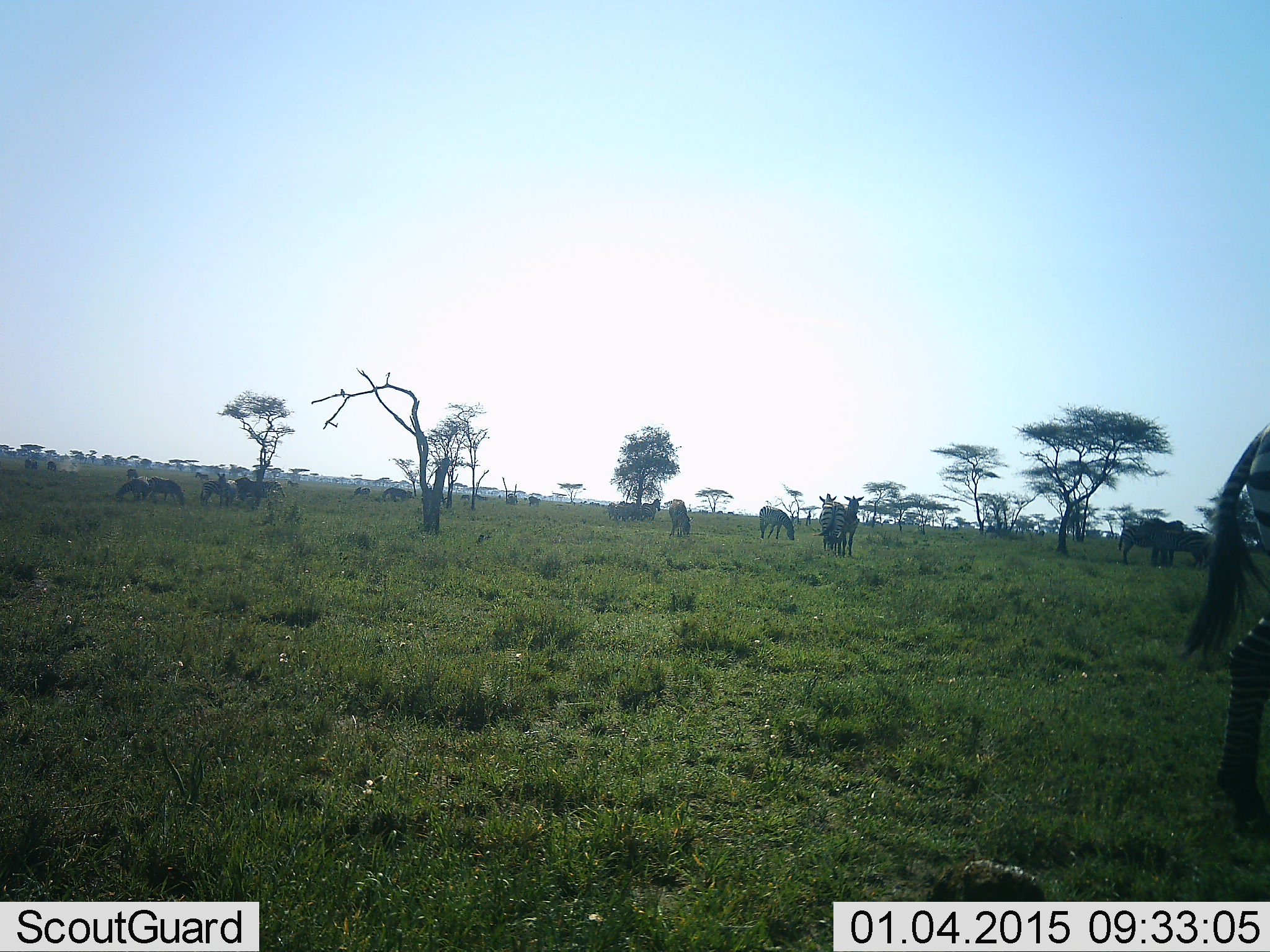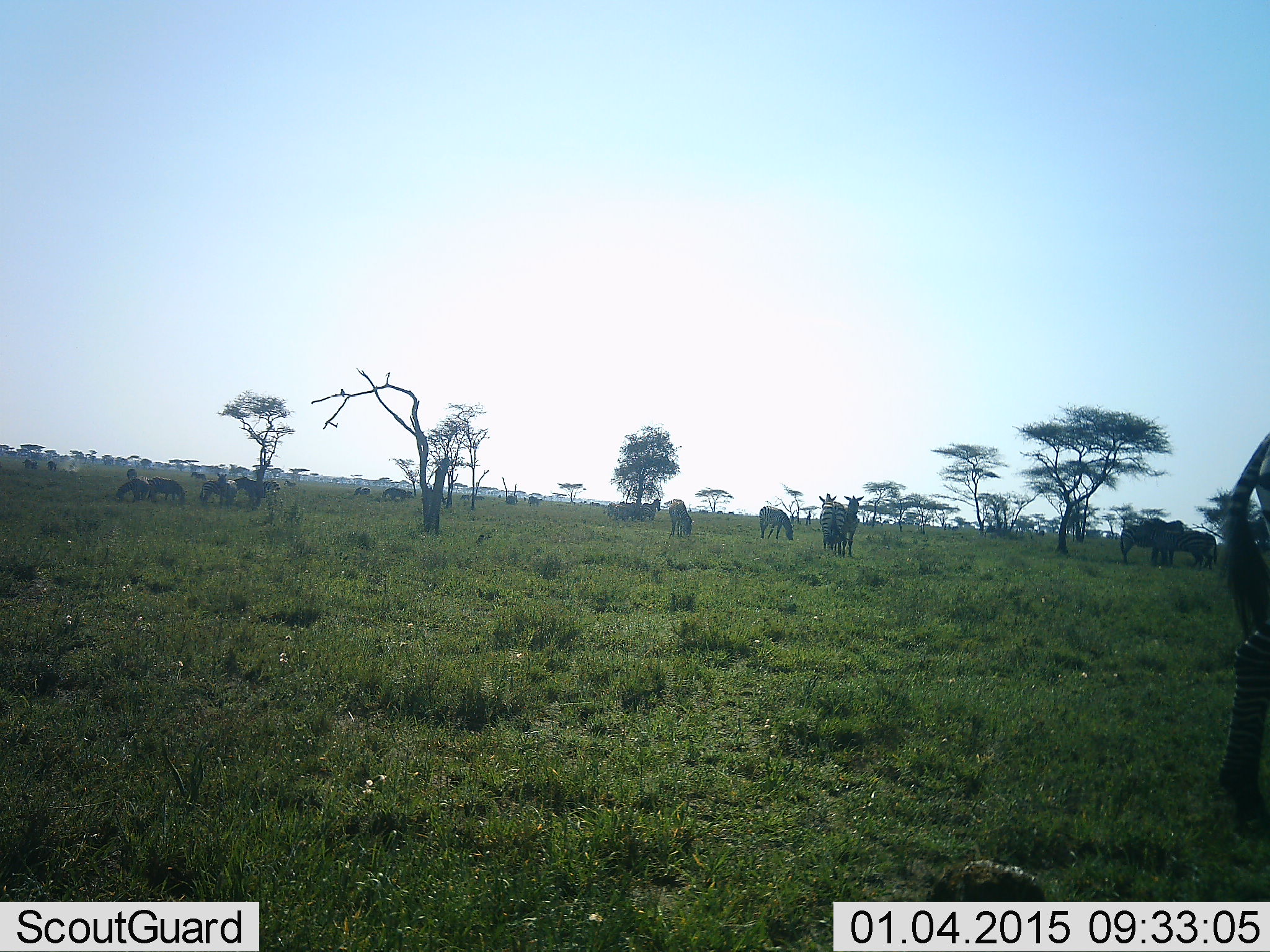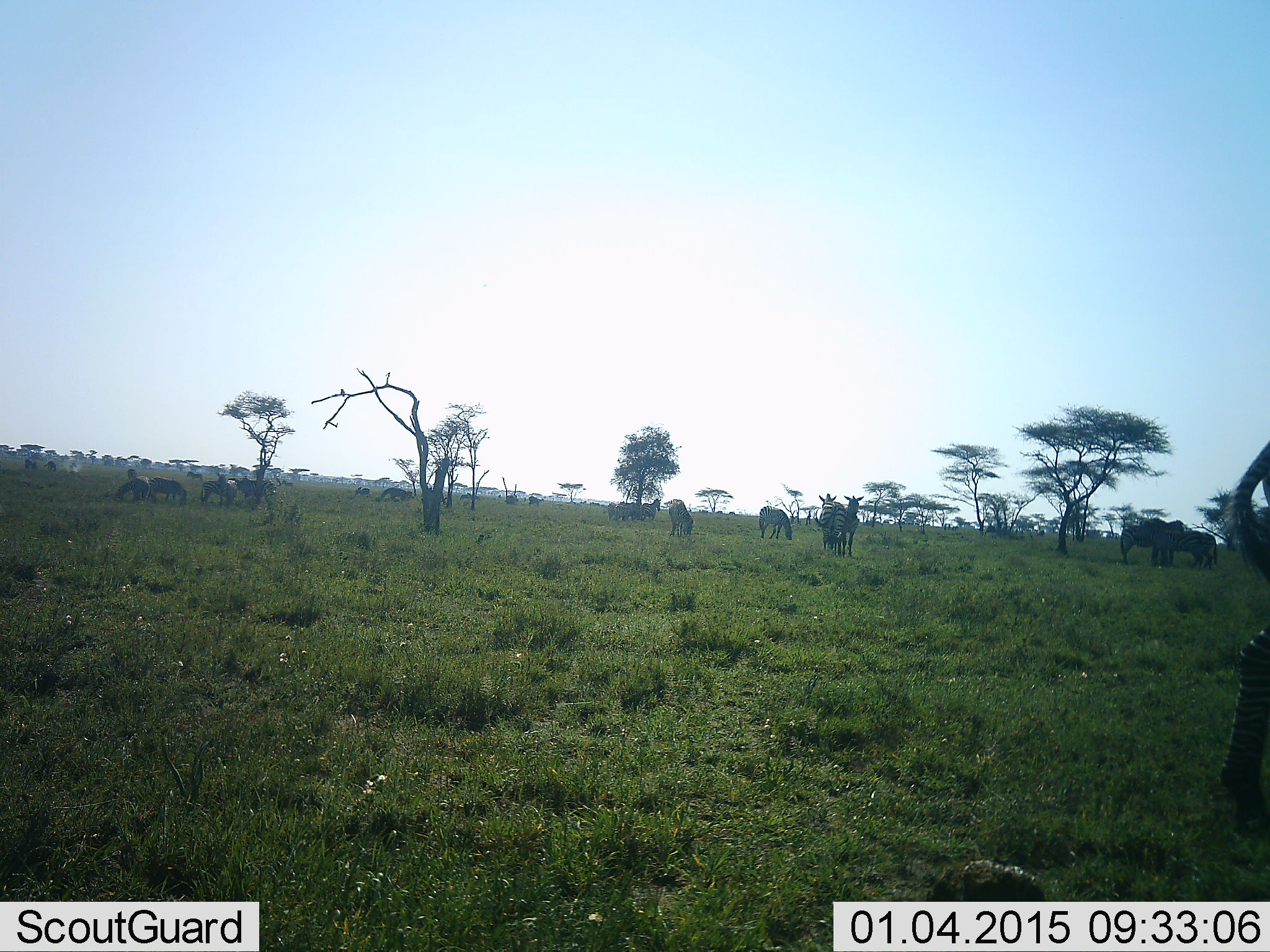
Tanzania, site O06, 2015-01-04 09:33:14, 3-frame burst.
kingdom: Animalia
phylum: Chordata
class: Mammalia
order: Perissodactyla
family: Equidae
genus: Equus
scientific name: Equus quagga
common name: plains zebra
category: zebra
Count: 11-50.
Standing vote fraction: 80%.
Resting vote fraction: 20%.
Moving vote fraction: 30%.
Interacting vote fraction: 20%.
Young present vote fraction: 0%.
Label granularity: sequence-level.